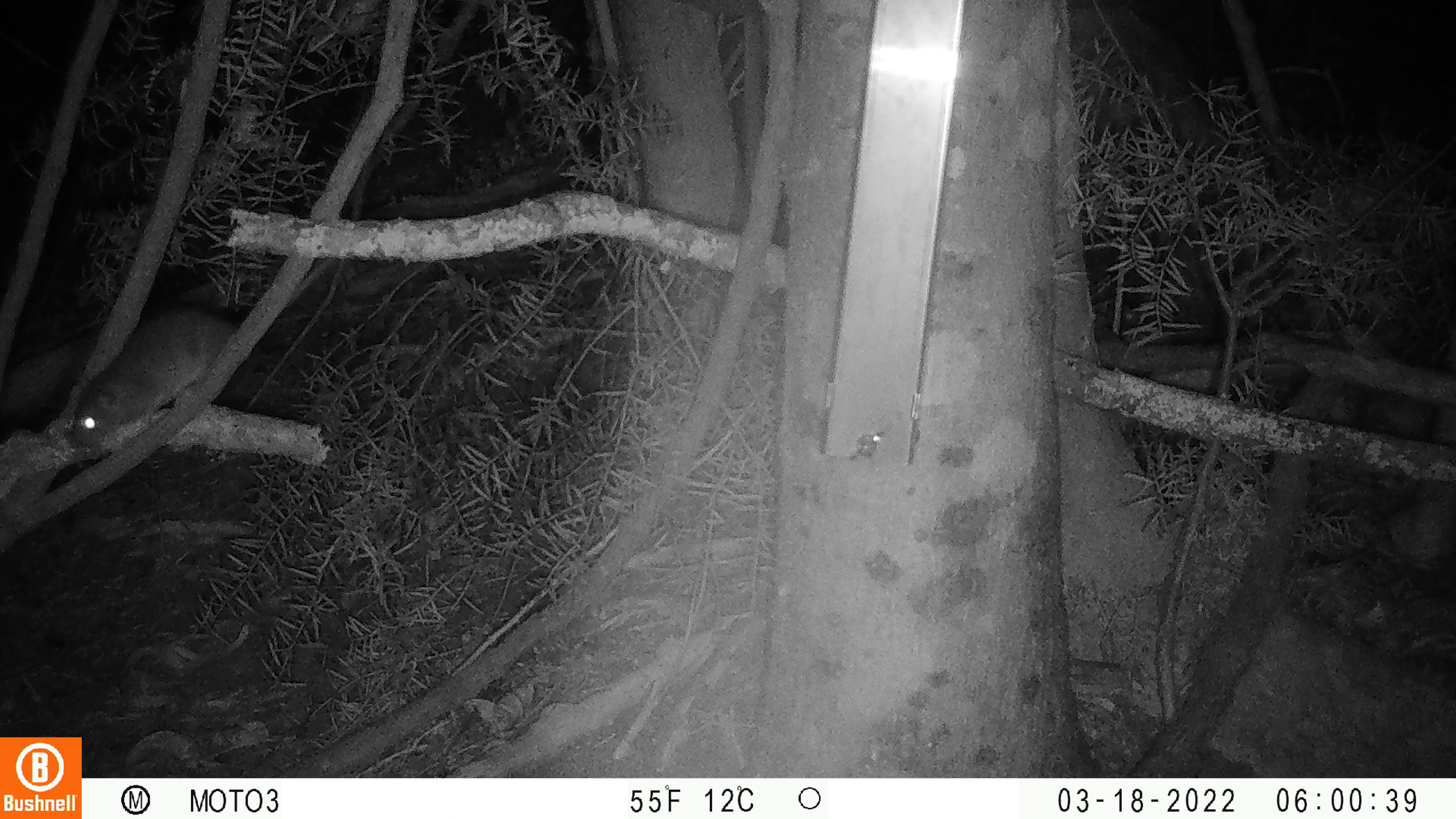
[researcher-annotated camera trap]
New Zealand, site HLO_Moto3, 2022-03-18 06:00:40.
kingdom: Animalia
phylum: Chordata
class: Mammalia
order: Rodentia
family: Muridae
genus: Rattus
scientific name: Rattus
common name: rat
Rat (Rattus).